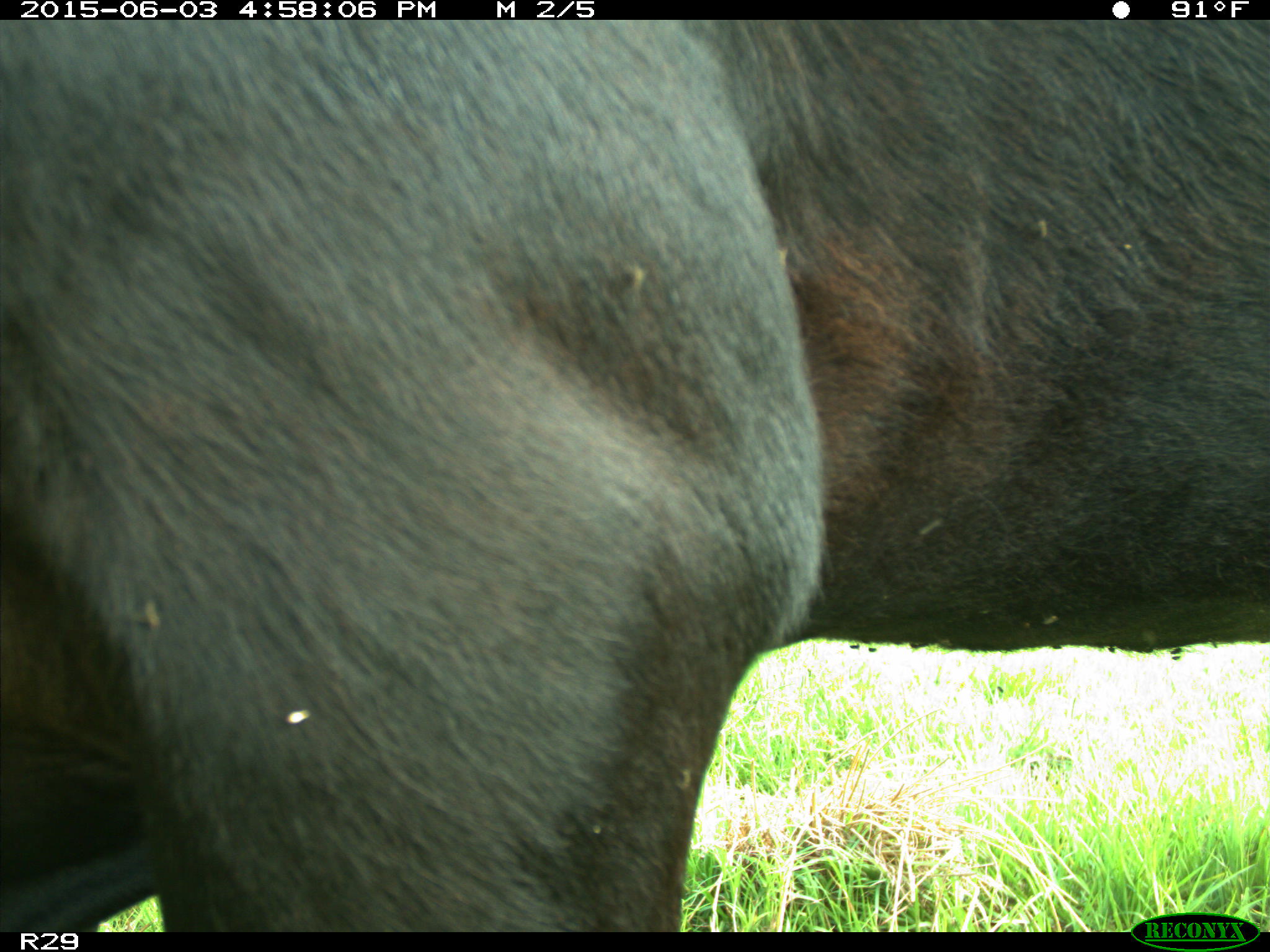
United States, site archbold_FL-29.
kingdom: Animalia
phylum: Chordata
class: Mammalia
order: Artiodactyla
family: Bovidae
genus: Bos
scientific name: Bos taurus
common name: domestic cow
Bos taurus (domestic cow).